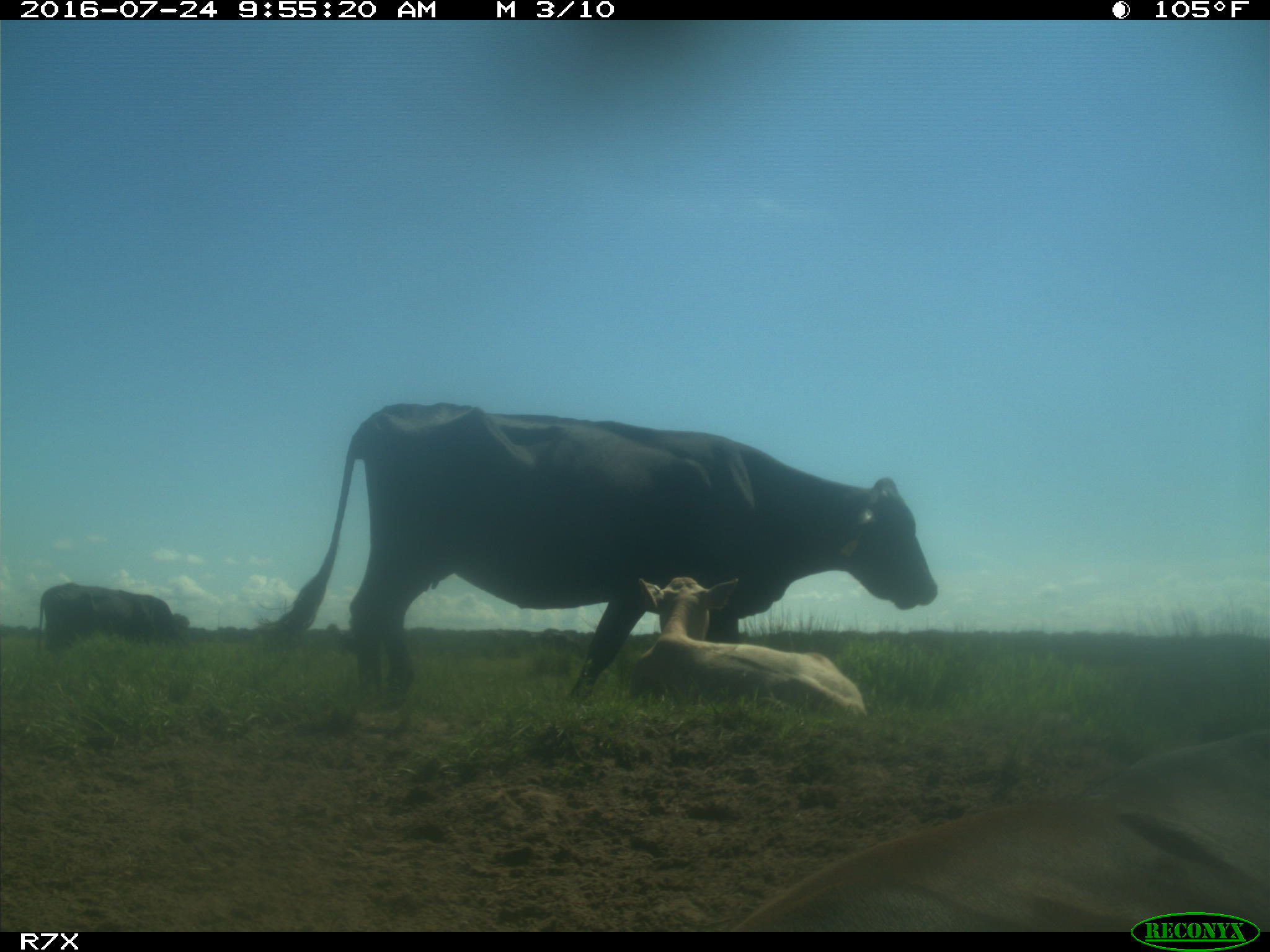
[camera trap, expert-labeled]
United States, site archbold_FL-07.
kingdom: Animalia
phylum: Chordata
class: Mammalia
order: Artiodactyla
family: Bovidae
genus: Bos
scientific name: Bos taurus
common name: domestic cow